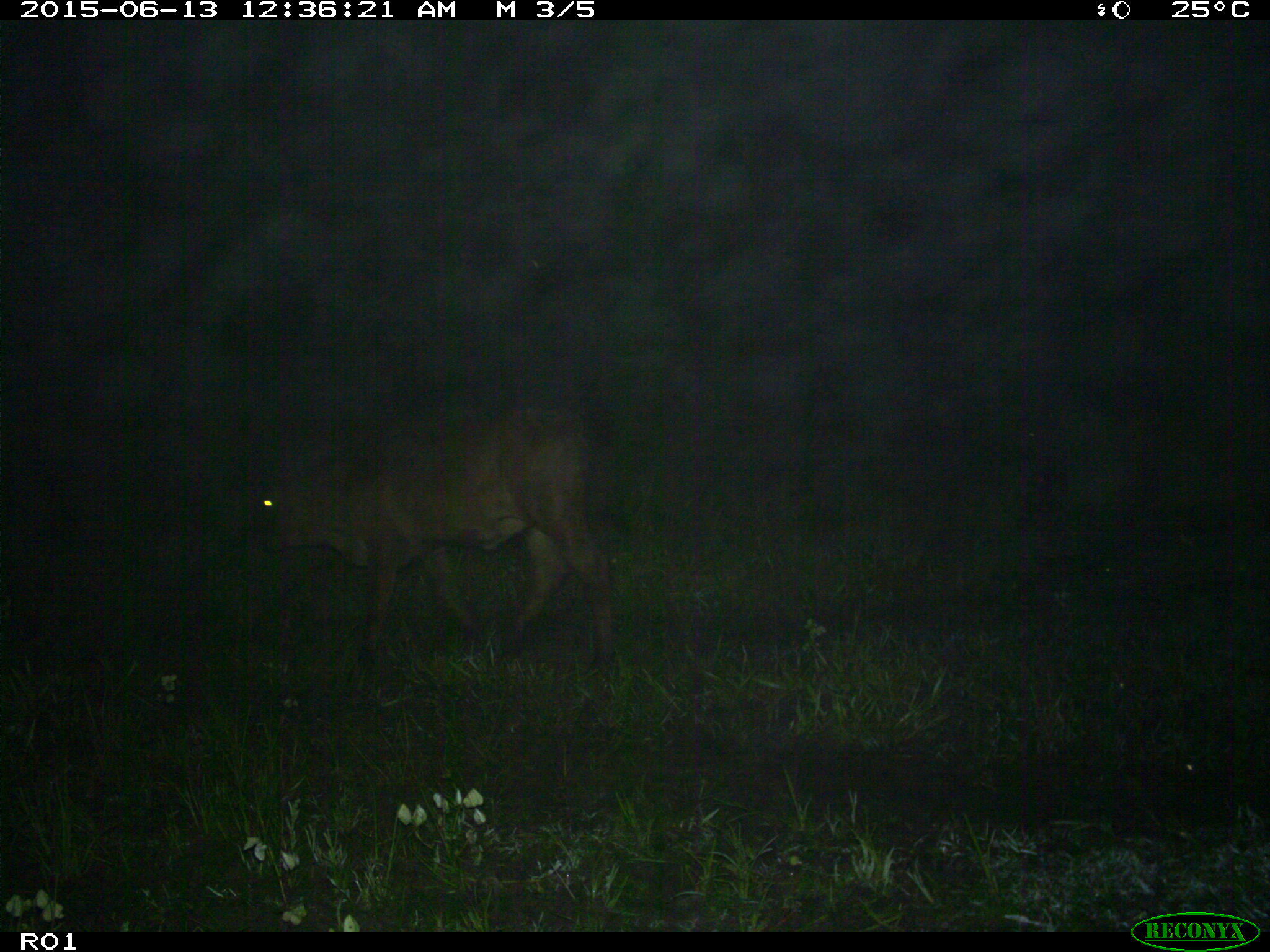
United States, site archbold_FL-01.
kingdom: Animalia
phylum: Chordata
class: Mammalia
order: Artiodactyla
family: Bovidae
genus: Bos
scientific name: Bos taurus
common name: domestic cow